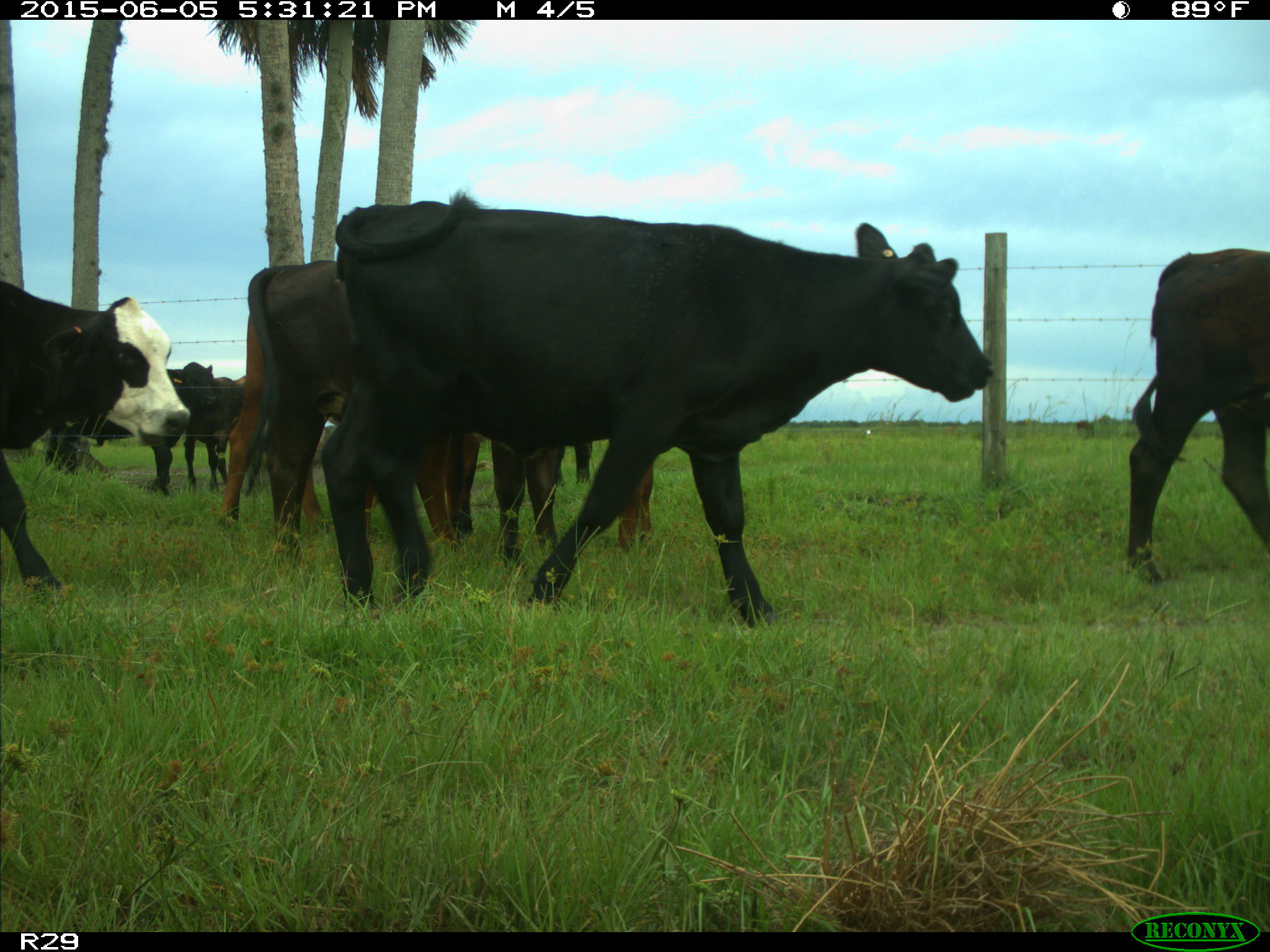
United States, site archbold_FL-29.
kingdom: Animalia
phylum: Chordata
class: Mammalia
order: Artiodactyla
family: Bovidae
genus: Bos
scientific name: Bos taurus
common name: domestic cow